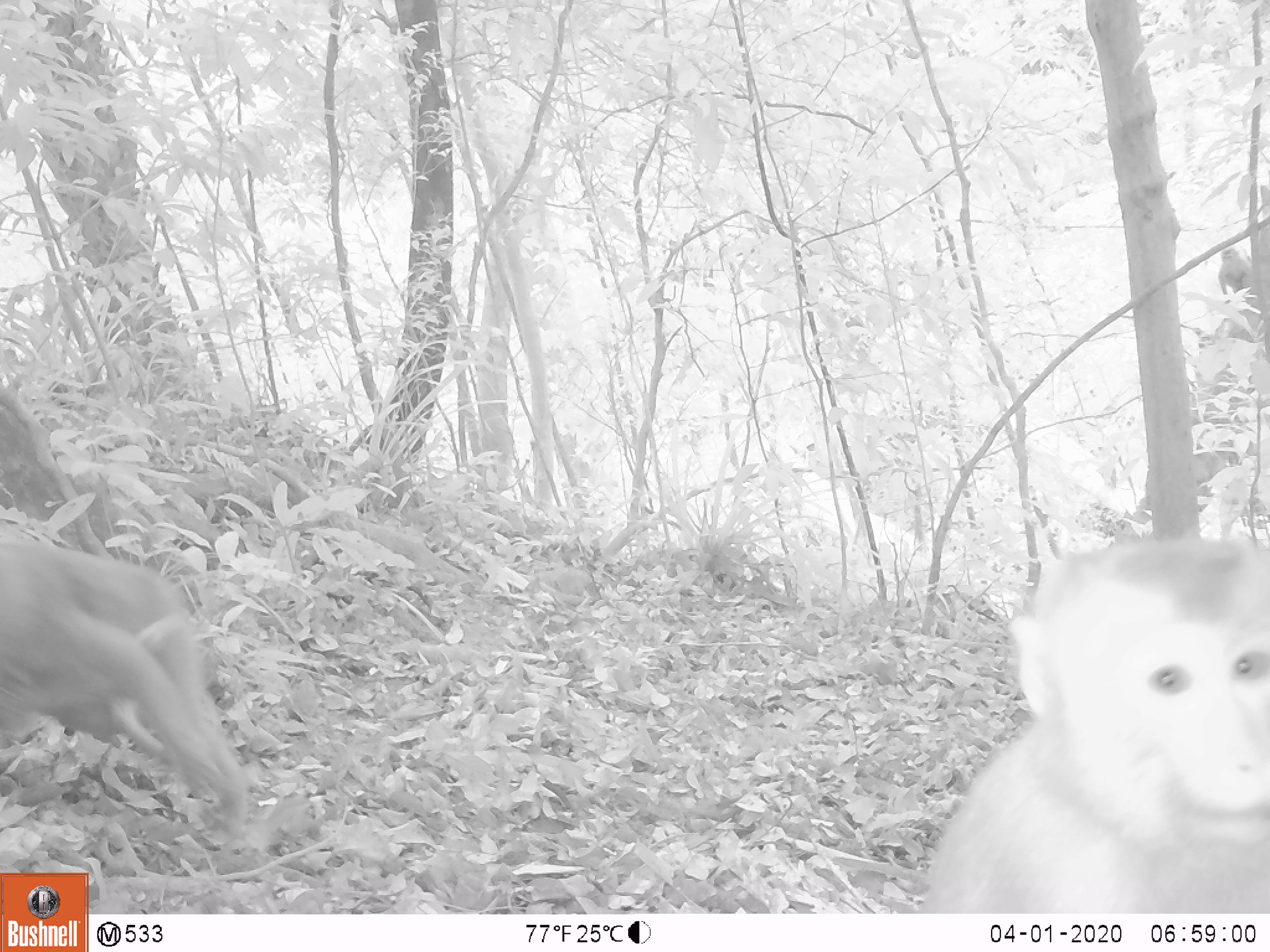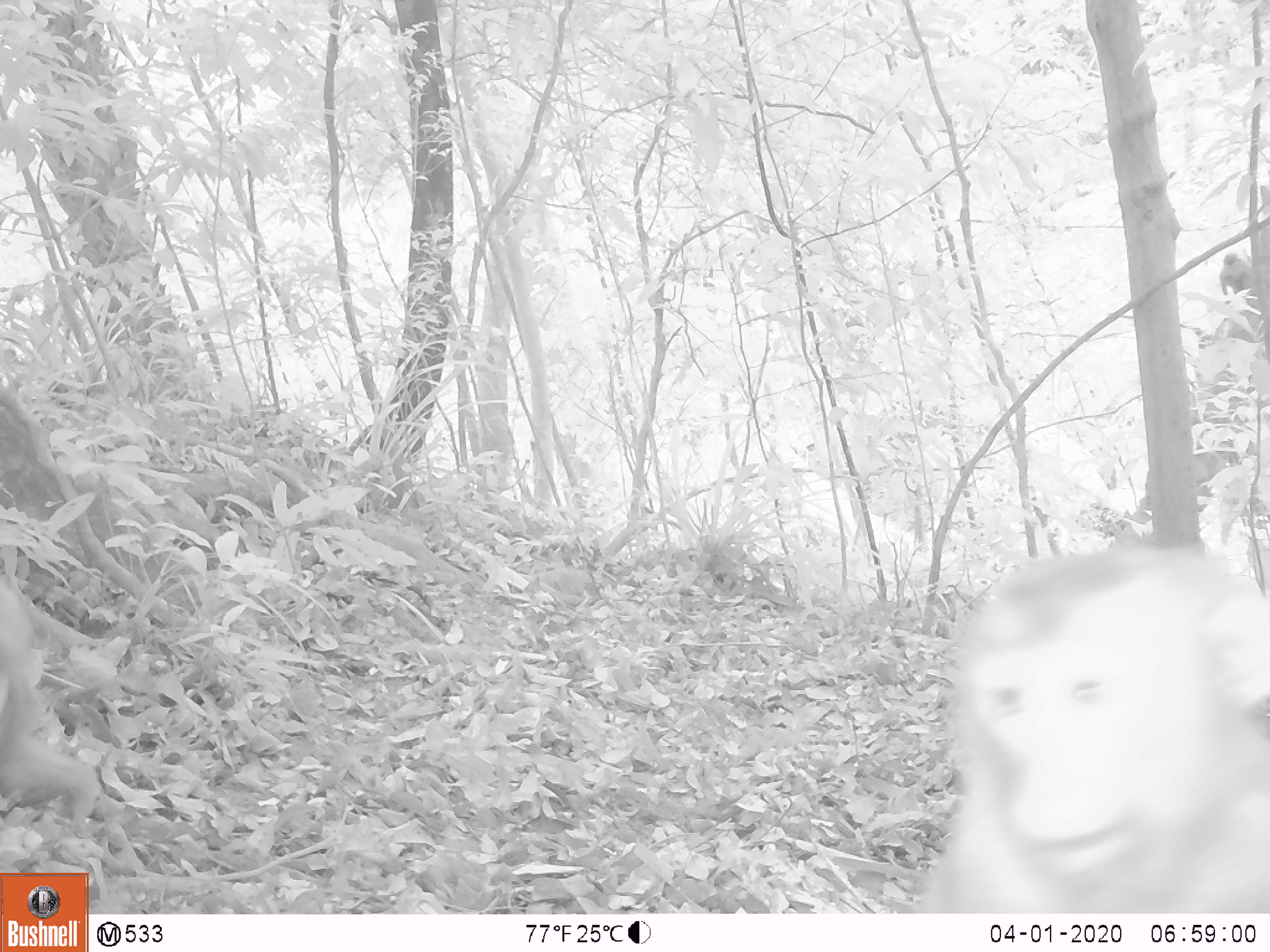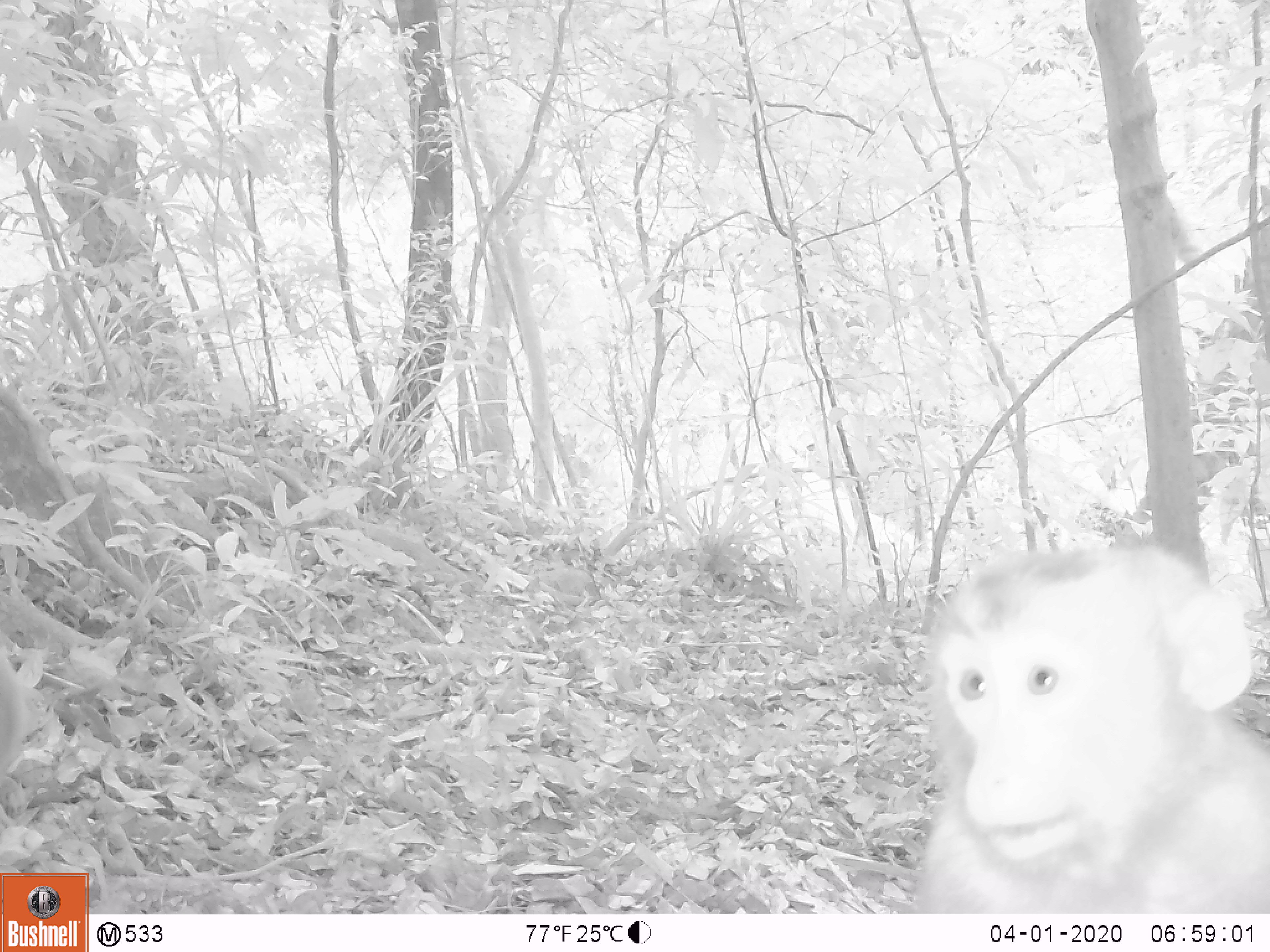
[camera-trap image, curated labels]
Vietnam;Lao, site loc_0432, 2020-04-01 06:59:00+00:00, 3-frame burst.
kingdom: Animalia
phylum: Chordata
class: Mammalia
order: Primates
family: Cercopithecidae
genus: Macaca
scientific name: Macaca nemestrina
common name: pig-tailed macaque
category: pig tailed macaque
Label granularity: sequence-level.